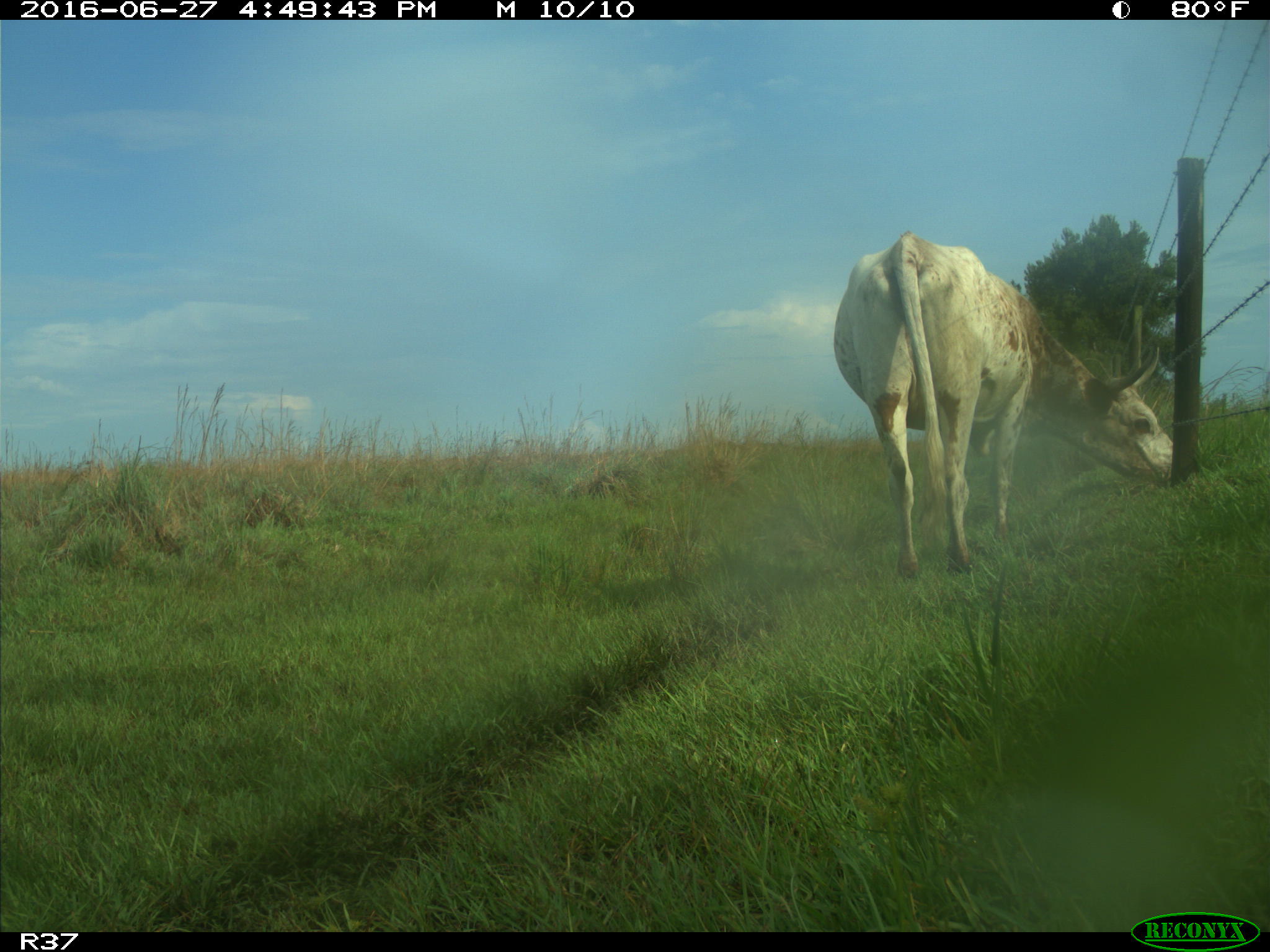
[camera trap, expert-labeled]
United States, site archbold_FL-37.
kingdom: Animalia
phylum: Chordata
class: Mammalia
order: Artiodactyla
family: Bovidae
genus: Bos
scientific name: Bos taurus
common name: domestic cow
Bos taurus (domestic cow).